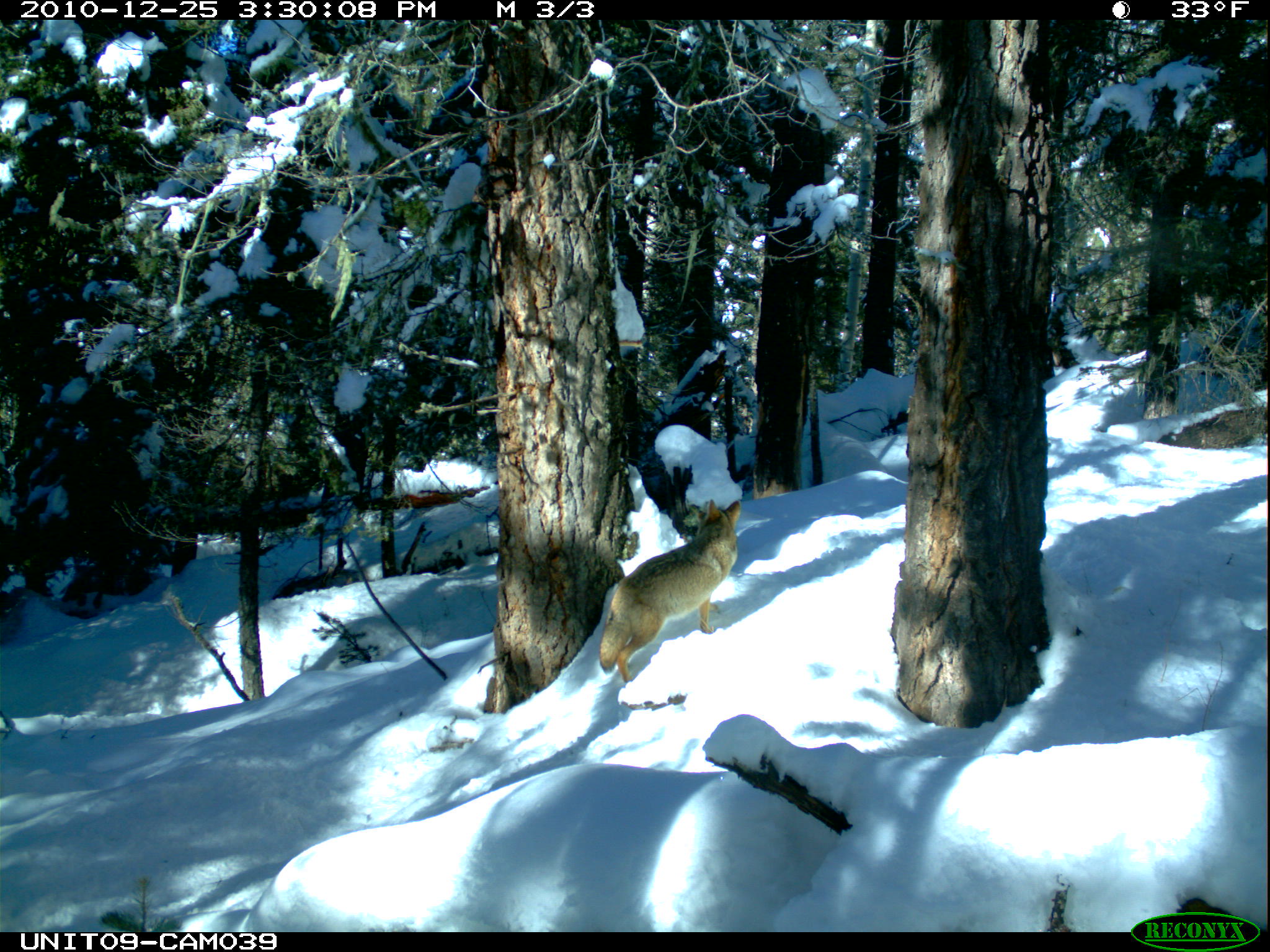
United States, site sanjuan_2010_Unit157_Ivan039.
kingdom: Animalia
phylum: Chordata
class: Mammalia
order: Carnivora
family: Canidae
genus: Canis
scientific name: Canis latrans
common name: coyote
Canis latrans (coyote).